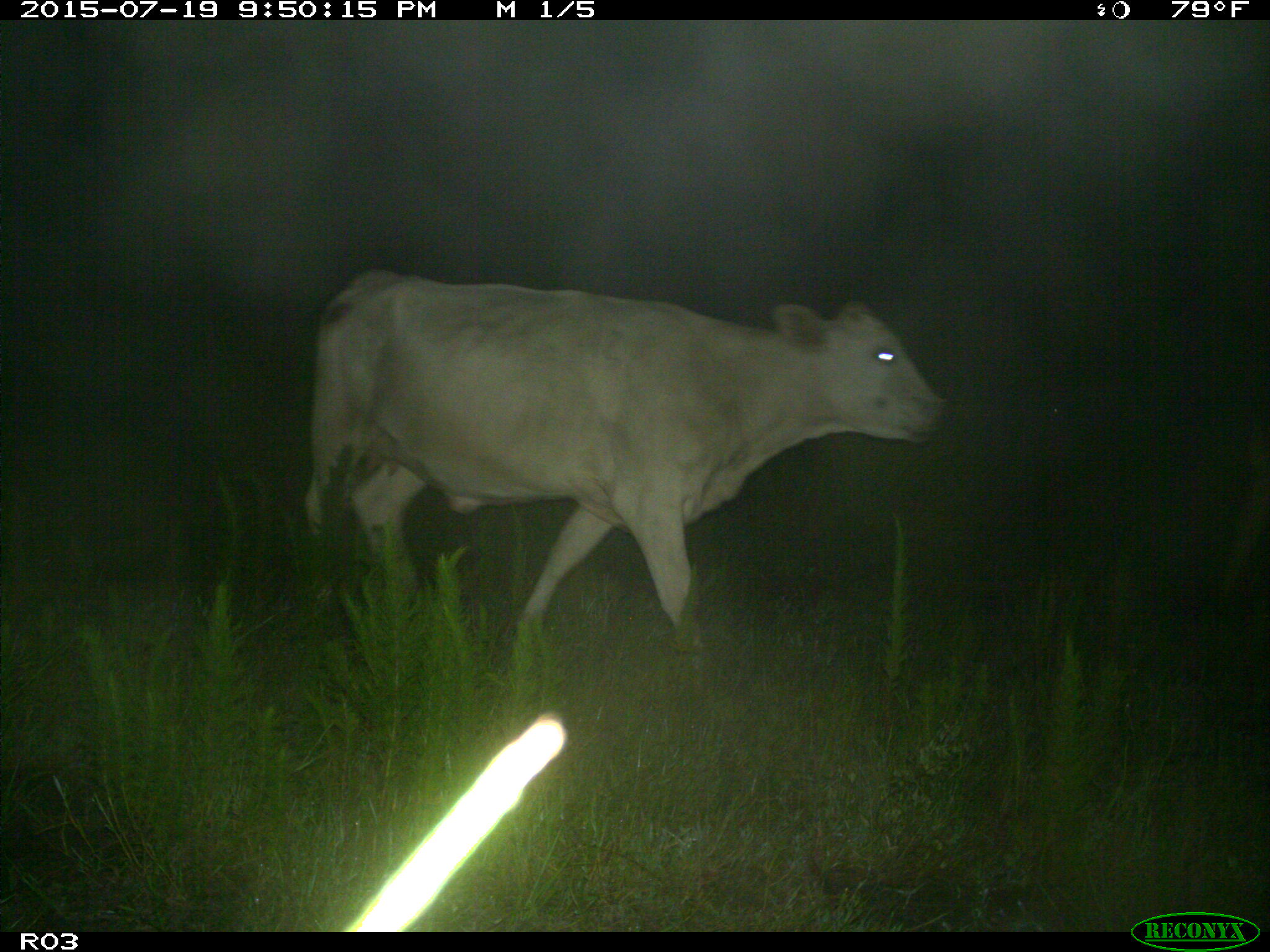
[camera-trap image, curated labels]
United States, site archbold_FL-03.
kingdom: Animalia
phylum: Chordata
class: Mammalia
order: Artiodactyla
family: Bovidae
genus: Bos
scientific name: Bos taurus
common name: domestic cow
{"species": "Bos taurus (domestic cow)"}